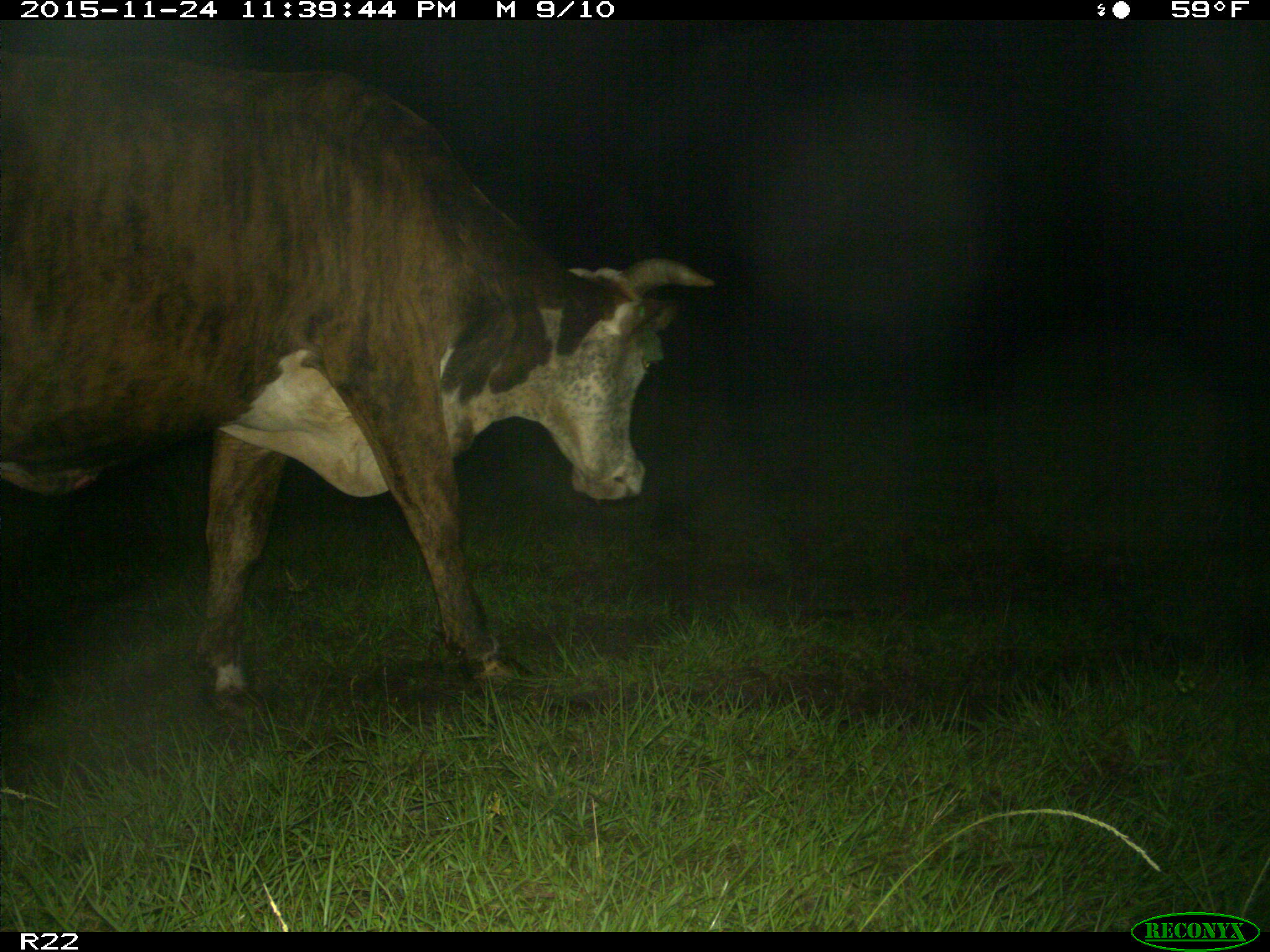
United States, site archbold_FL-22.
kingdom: Animalia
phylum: Chordata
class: Mammalia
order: Artiodactyla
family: Bovidae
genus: Bos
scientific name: Bos taurus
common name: domestic cow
Bos taurus (domestic cow).